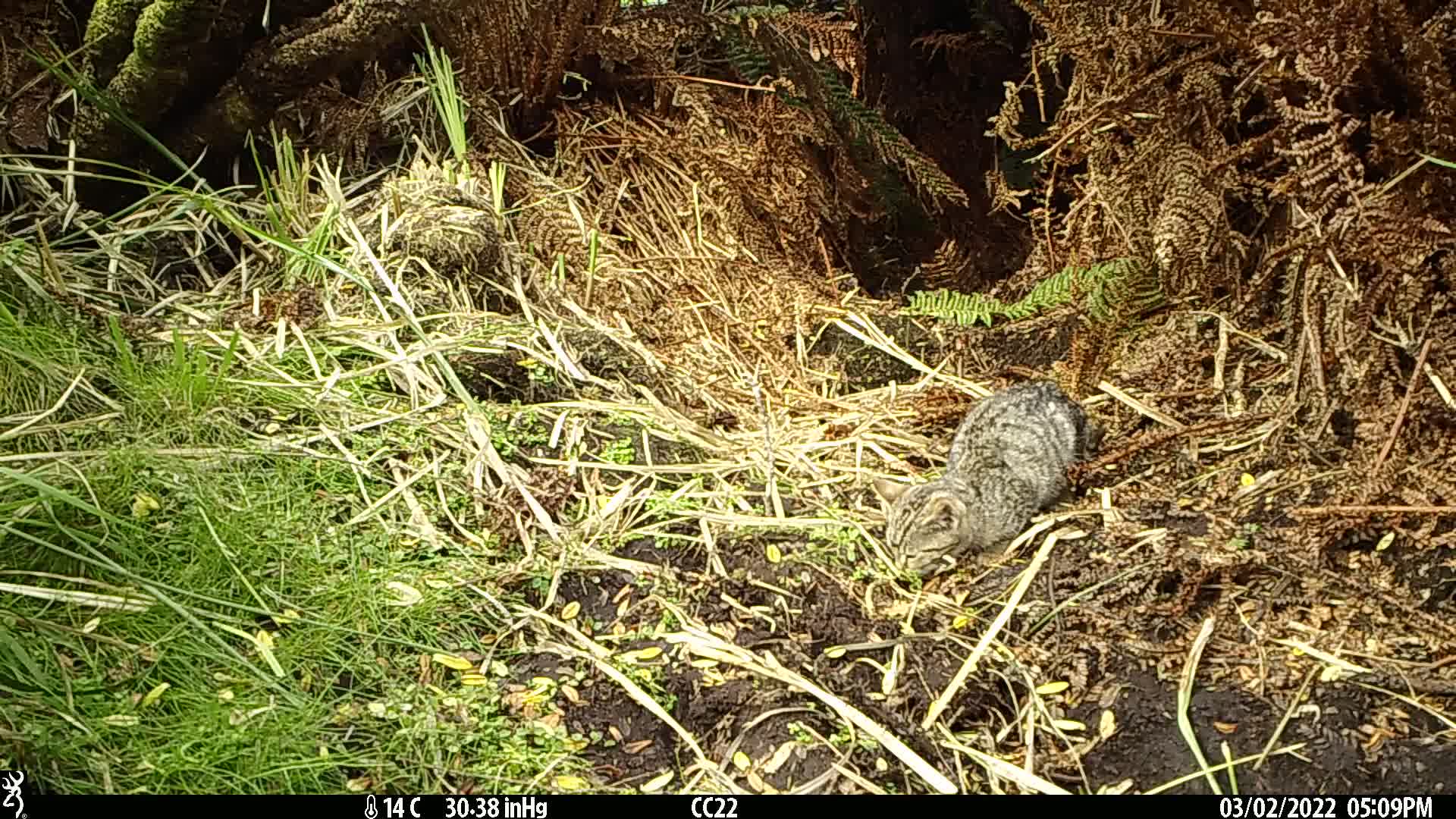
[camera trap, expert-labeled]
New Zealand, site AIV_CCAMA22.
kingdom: Animalia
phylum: Chordata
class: Mammalia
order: Carnivora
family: Felidae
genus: Felis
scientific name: Felis catus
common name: domestic cat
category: cat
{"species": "cat (domestic cat) (Felis catus)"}